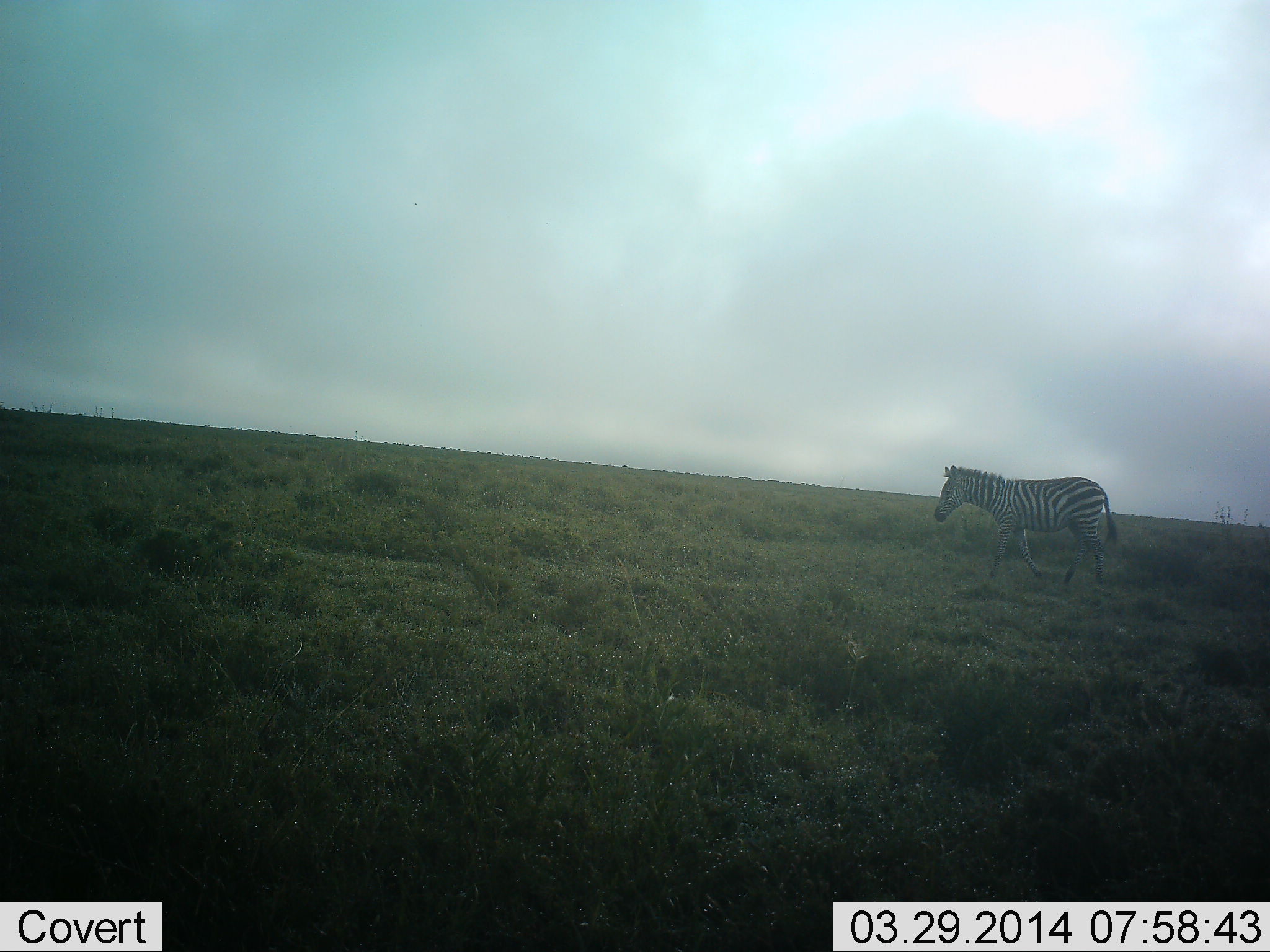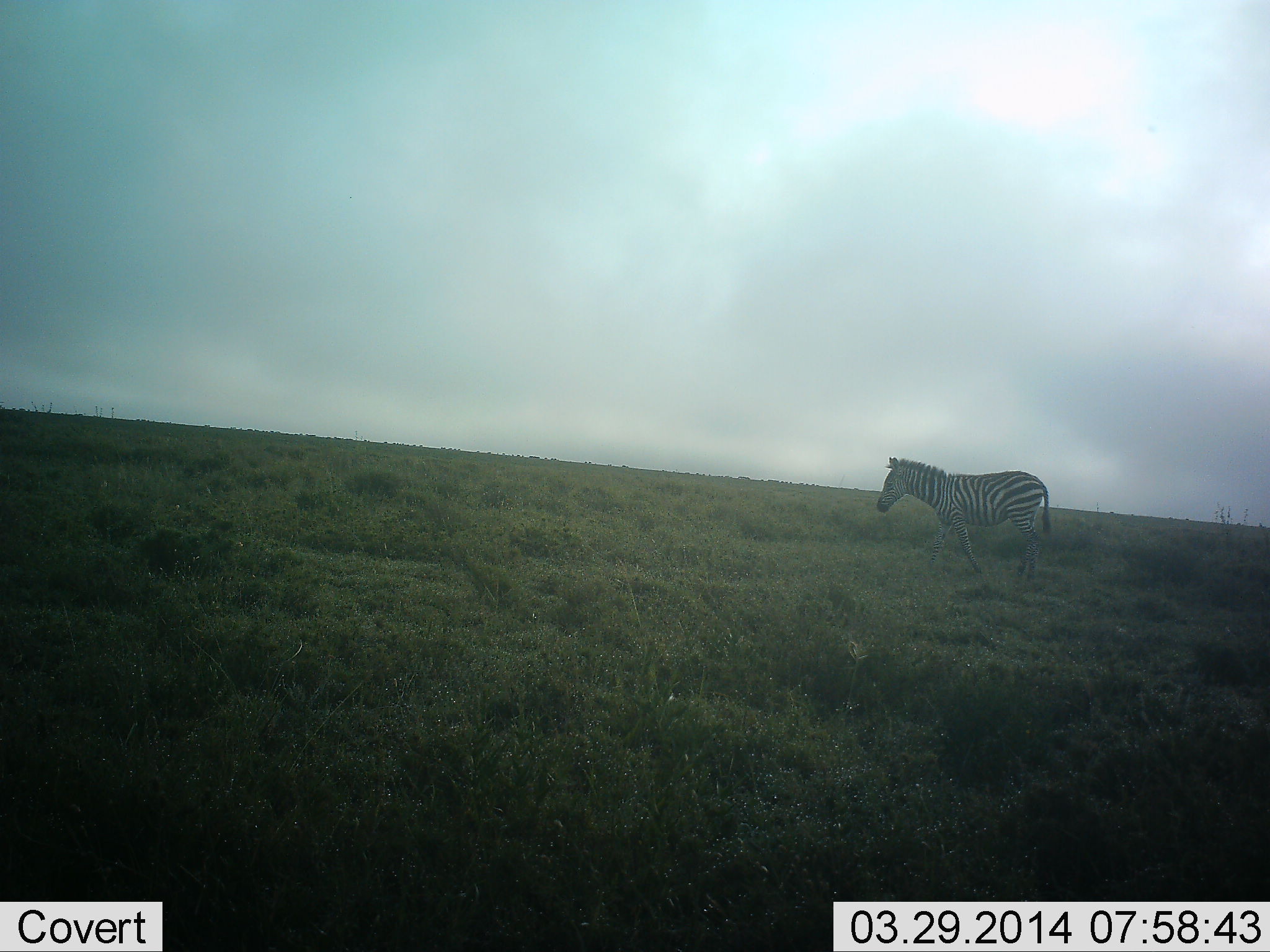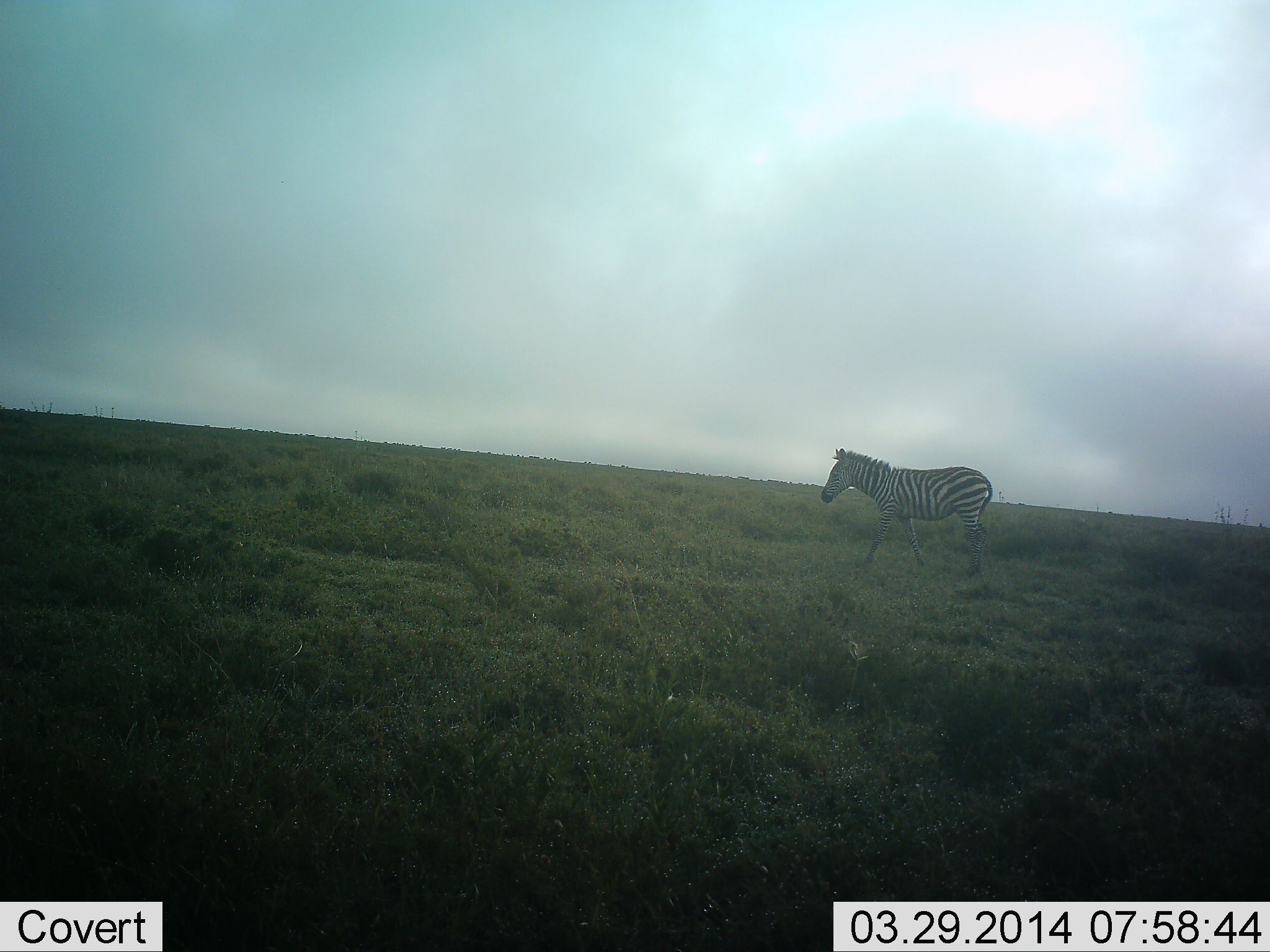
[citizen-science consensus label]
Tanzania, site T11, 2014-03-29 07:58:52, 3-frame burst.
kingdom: Animalia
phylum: Chordata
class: Mammalia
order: Perissodactyla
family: Equidae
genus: Equus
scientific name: Equus quagga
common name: plains zebra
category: zebra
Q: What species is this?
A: Zebra (plains zebra) (Equus quagga).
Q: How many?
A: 1.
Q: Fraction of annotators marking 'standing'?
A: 3%.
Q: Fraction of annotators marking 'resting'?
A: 0%.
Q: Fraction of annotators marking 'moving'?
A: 97%.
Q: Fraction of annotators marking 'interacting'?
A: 0%.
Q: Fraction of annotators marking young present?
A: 0%.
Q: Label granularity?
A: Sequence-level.